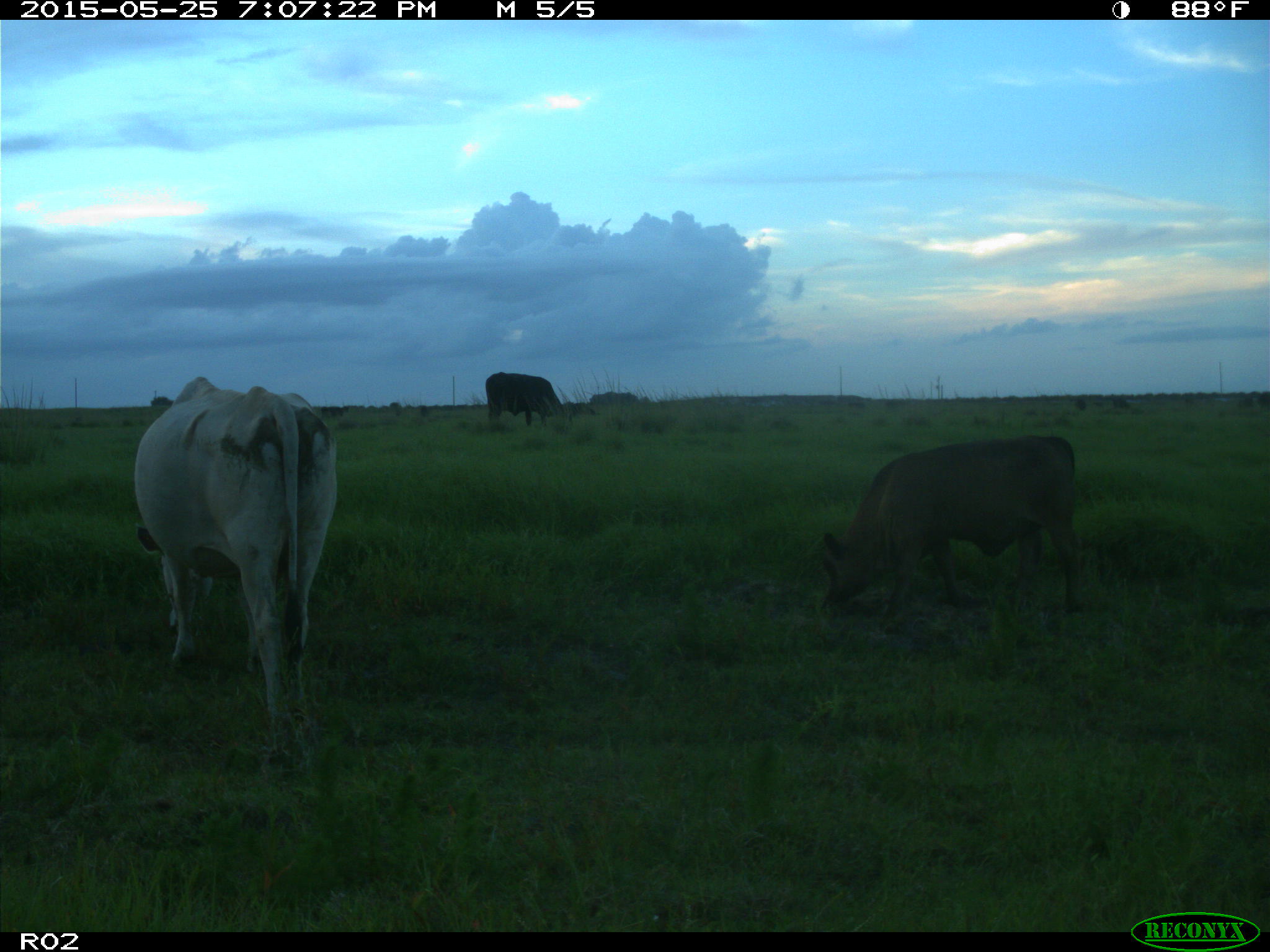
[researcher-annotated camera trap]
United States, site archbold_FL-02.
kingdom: Animalia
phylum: Chordata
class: Mammalia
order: Artiodactyla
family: Bovidae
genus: Bos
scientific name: Bos taurus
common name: domestic cow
Bos taurus (domestic cow).